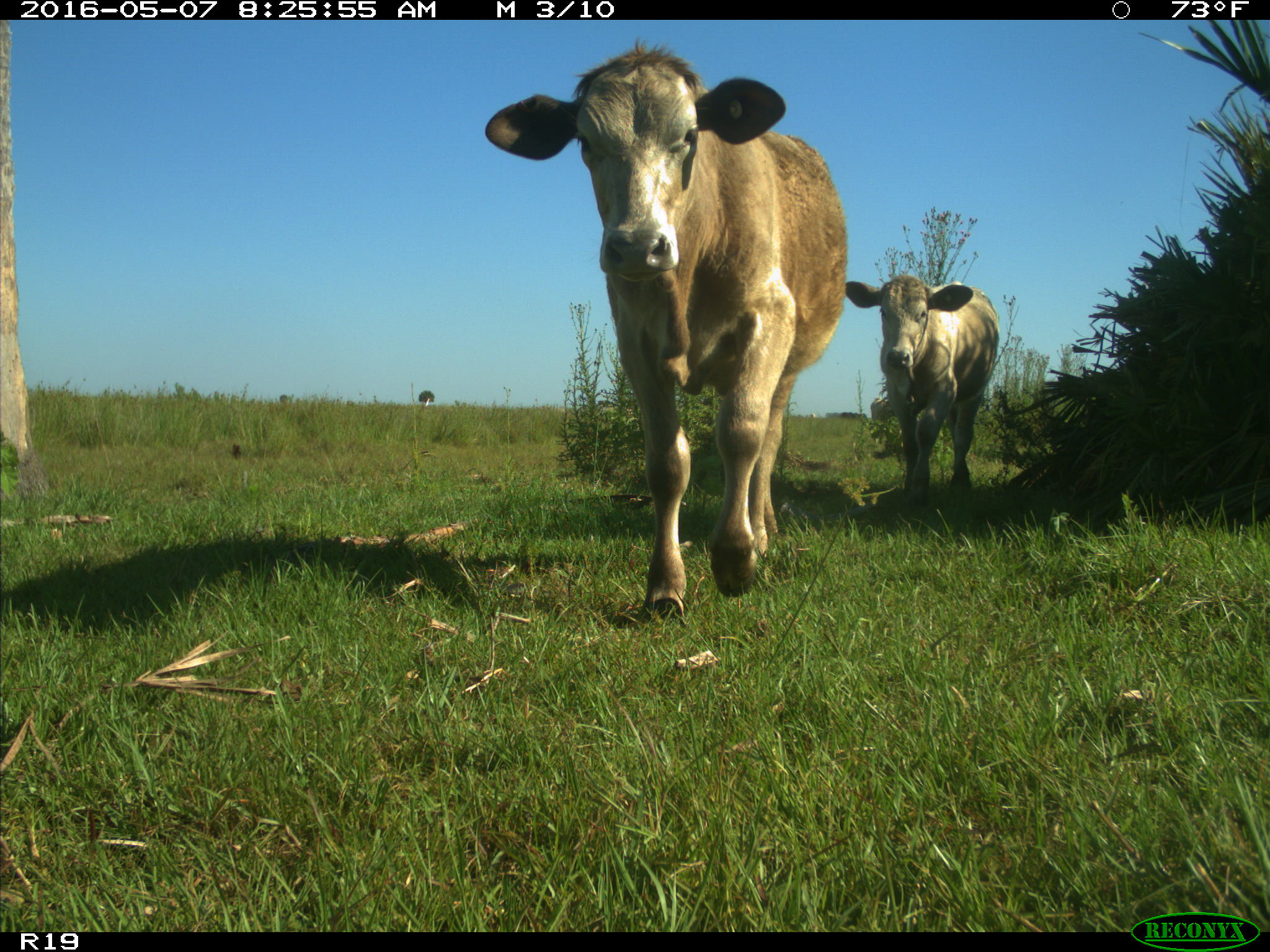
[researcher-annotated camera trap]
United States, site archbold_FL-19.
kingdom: Animalia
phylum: Chordata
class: Mammalia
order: Artiodactyla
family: Bovidae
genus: Bos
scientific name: Bos taurus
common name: domestic cow